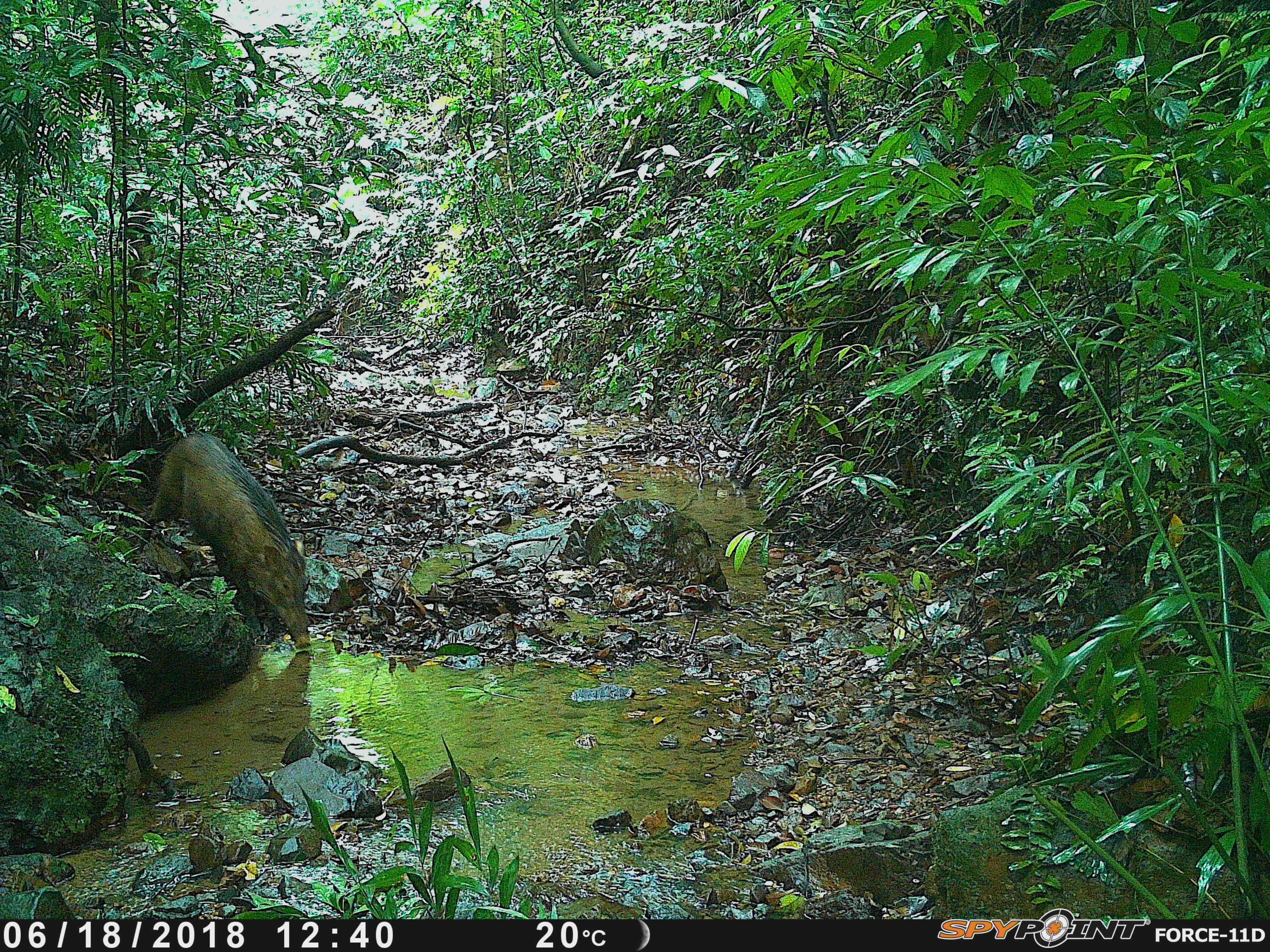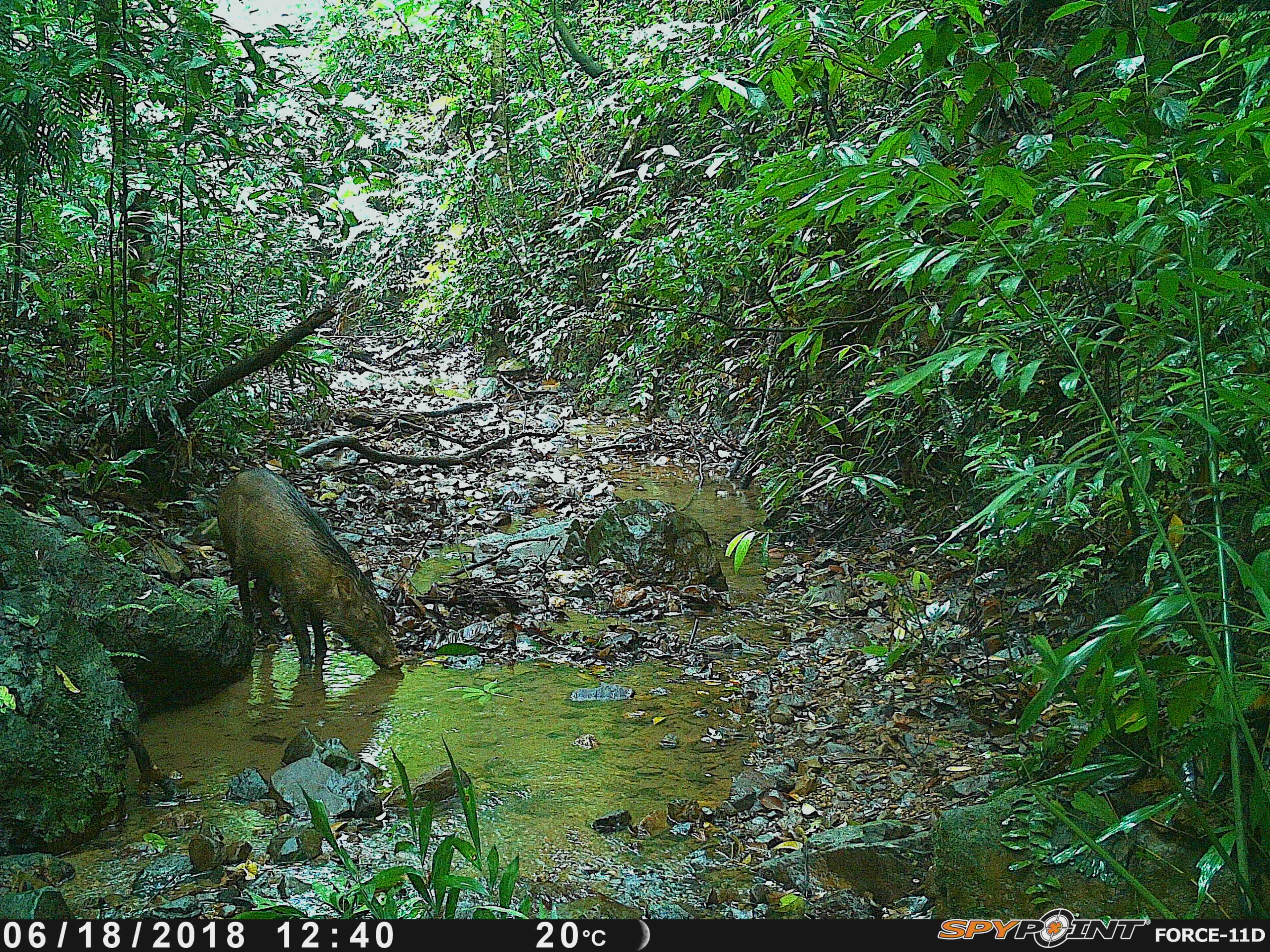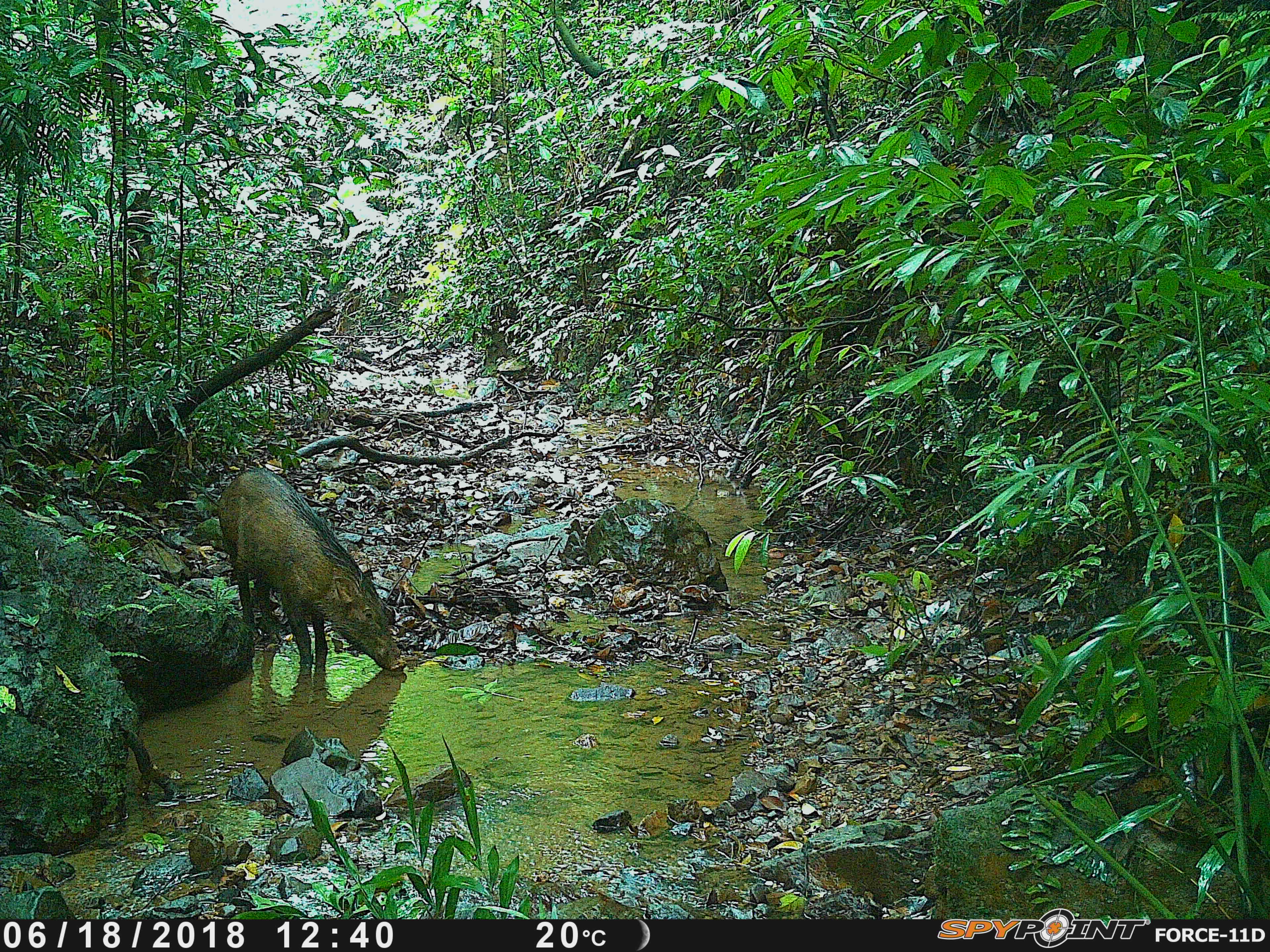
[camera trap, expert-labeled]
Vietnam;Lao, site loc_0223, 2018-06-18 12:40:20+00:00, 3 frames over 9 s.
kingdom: Animalia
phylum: Chordata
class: Mammalia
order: Artiodactyla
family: Suidae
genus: Sus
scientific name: Sus scrofa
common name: eurasian wild pig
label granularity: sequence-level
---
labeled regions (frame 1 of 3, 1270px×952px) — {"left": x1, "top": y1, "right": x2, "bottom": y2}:
eurasian wild pig: {"left": 138, "top": 430, "right": 312, "bottom": 648}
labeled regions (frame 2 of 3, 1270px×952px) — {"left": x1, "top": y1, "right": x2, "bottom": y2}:
eurasian wild pig: {"left": 216, "top": 468, "right": 403, "bottom": 669}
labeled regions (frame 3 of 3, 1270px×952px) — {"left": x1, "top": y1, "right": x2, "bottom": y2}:
eurasian wild pig: {"left": 217, "top": 468, "right": 407, "bottom": 672}